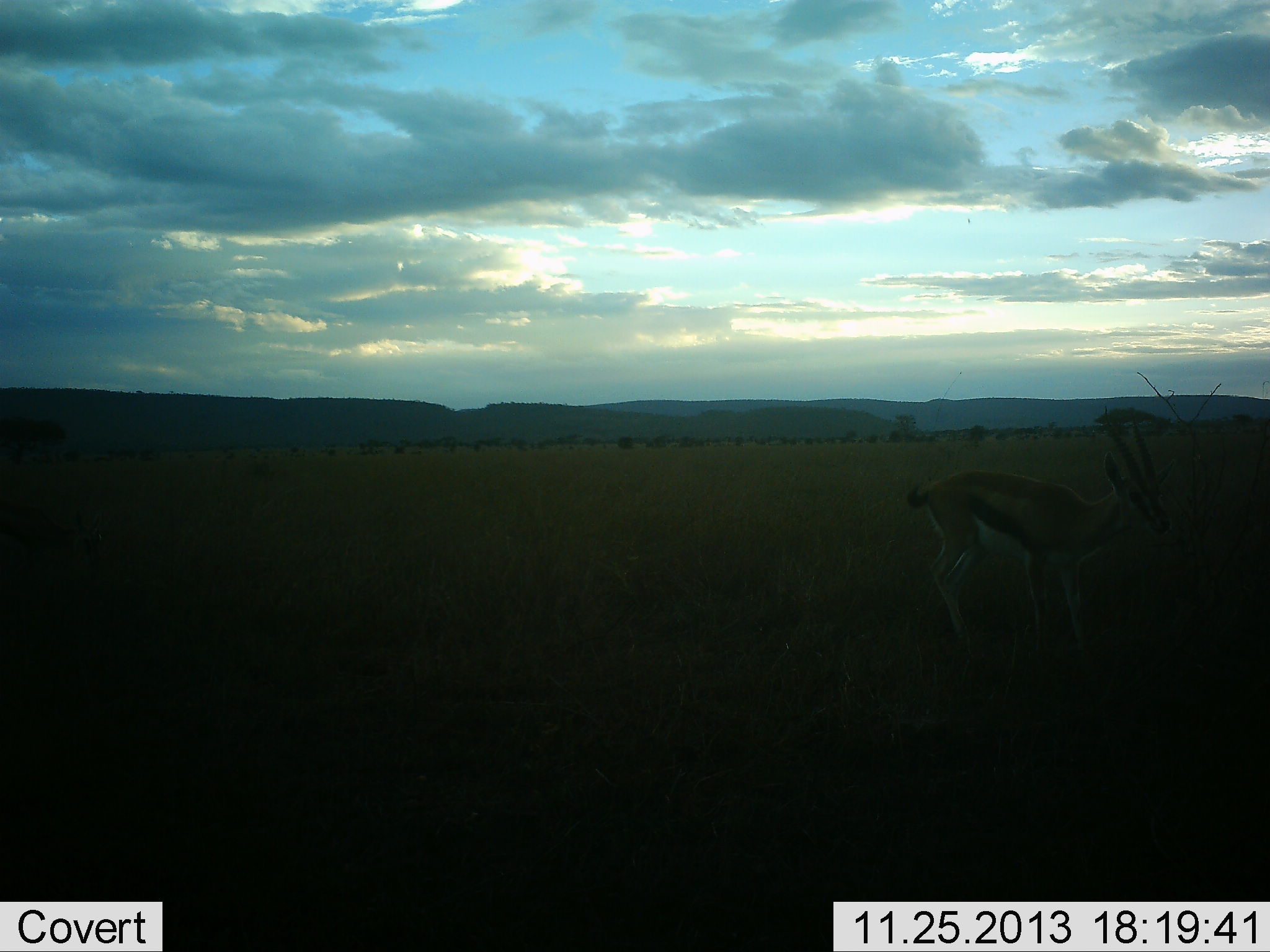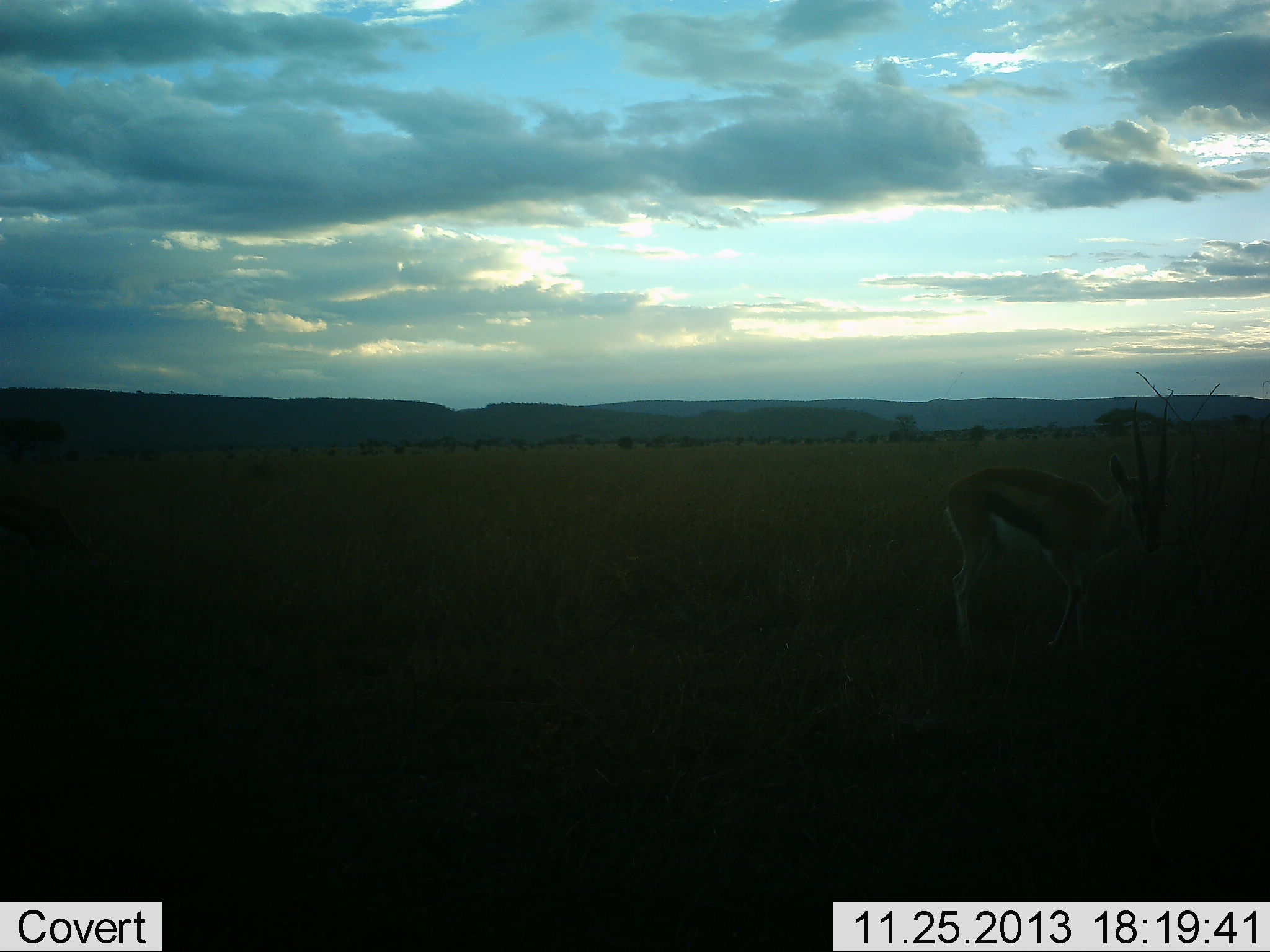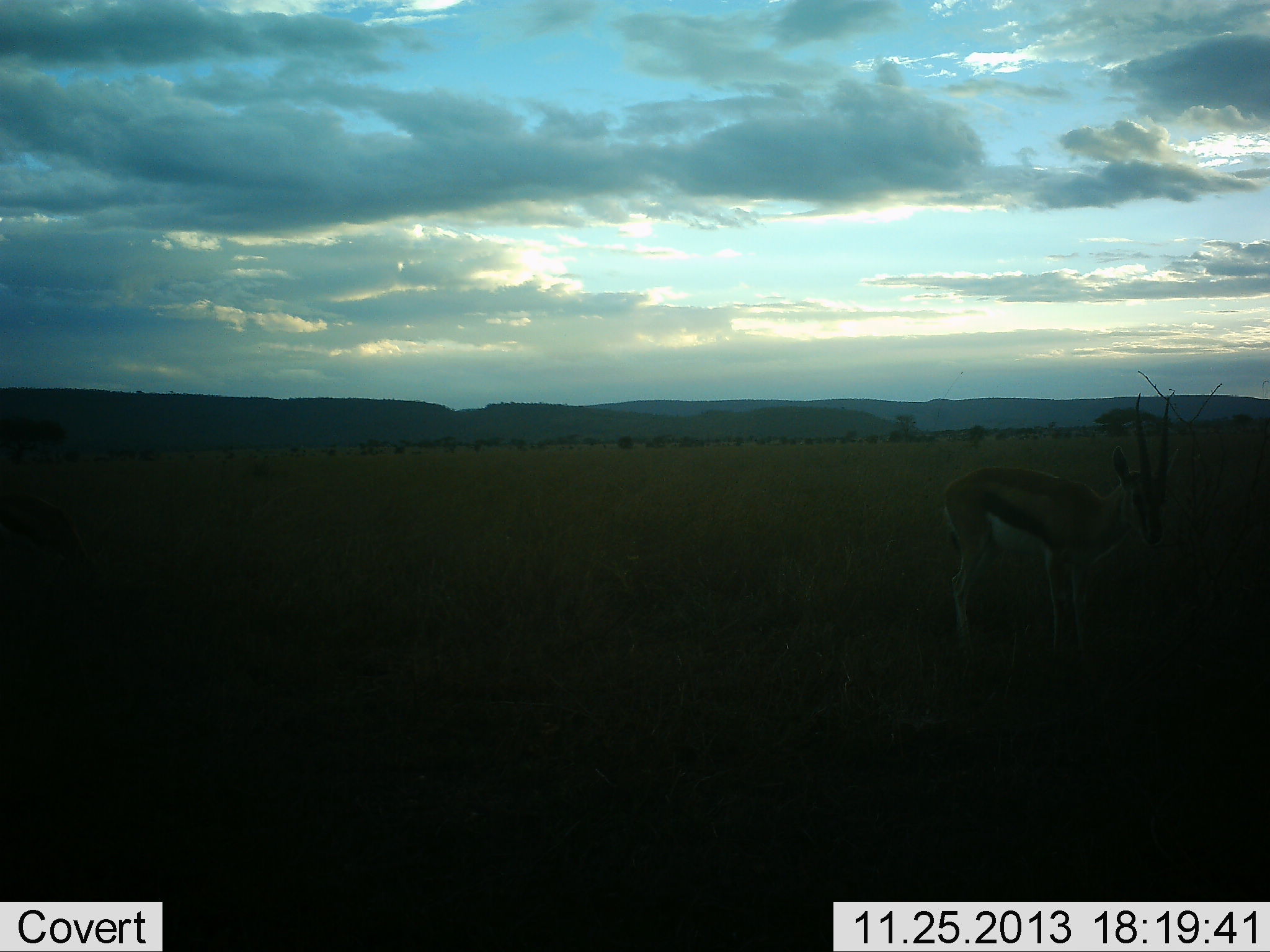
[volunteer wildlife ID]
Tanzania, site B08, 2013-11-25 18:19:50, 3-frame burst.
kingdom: Animalia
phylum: Chordata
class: Mammalia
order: Artiodactyla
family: Bovidae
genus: Eudorcas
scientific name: Eudorcas thomsonii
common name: thomson's gazelle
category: gazellethomsons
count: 1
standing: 90%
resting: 0%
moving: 0%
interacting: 10%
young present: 0%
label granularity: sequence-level